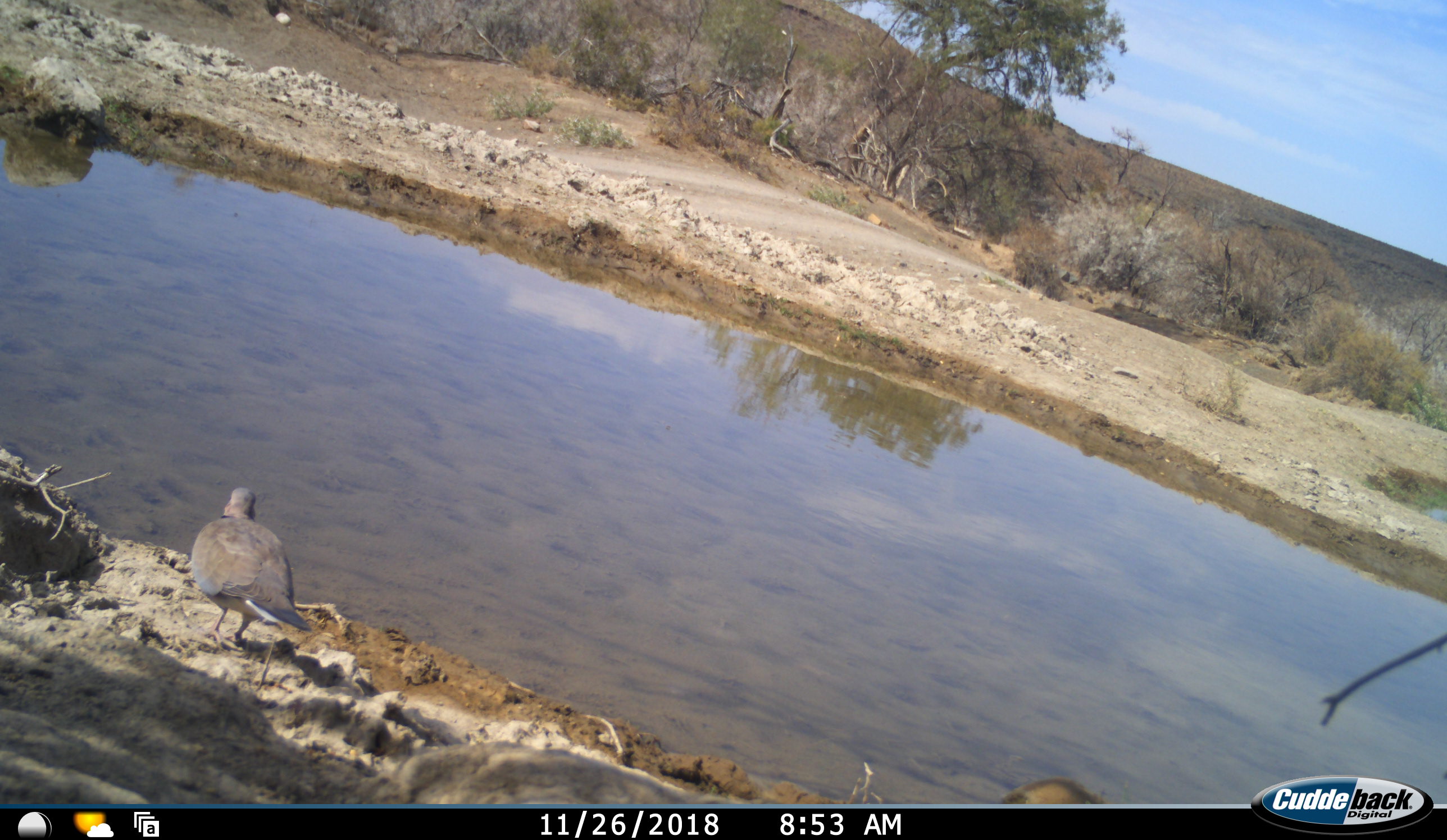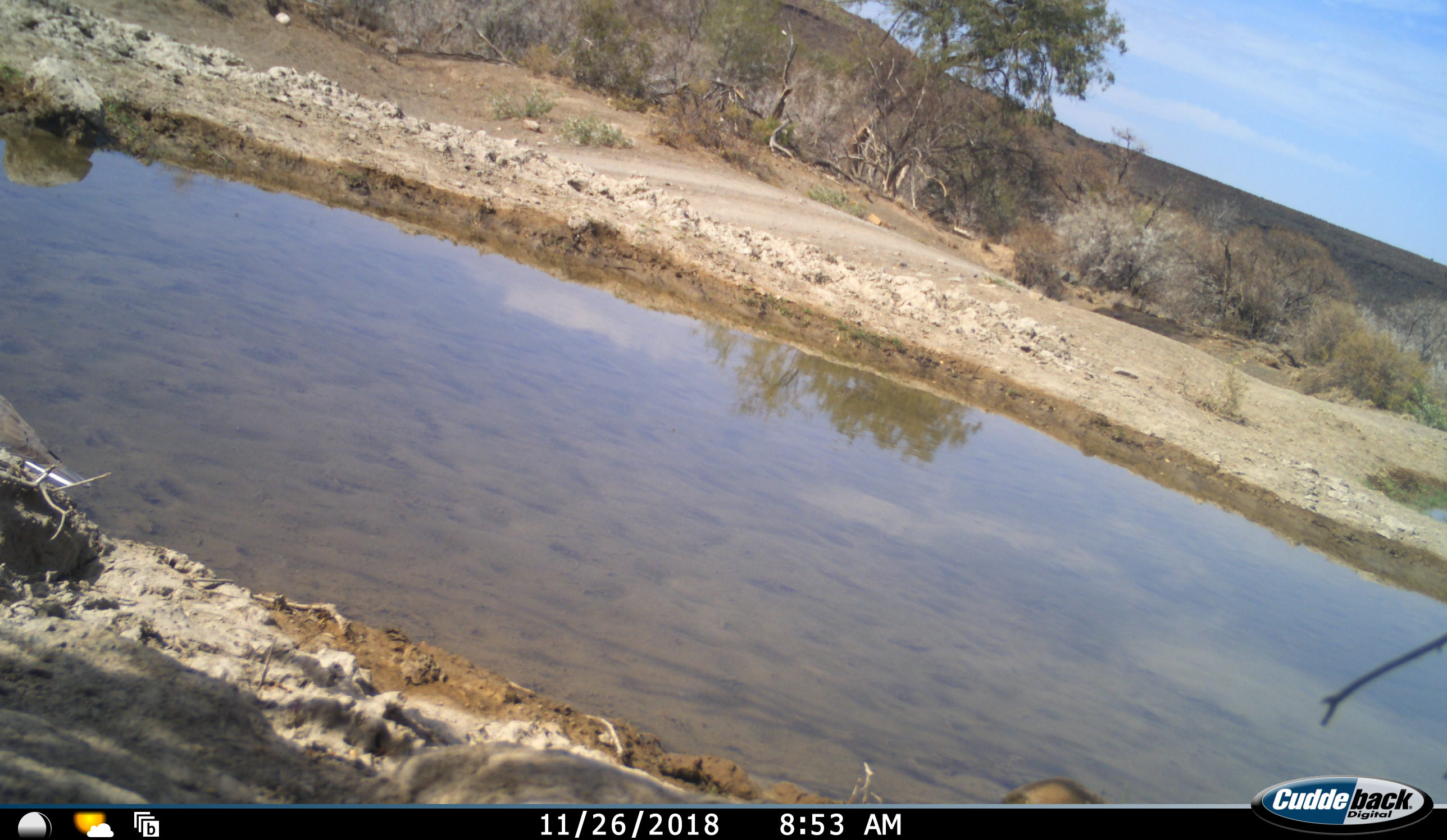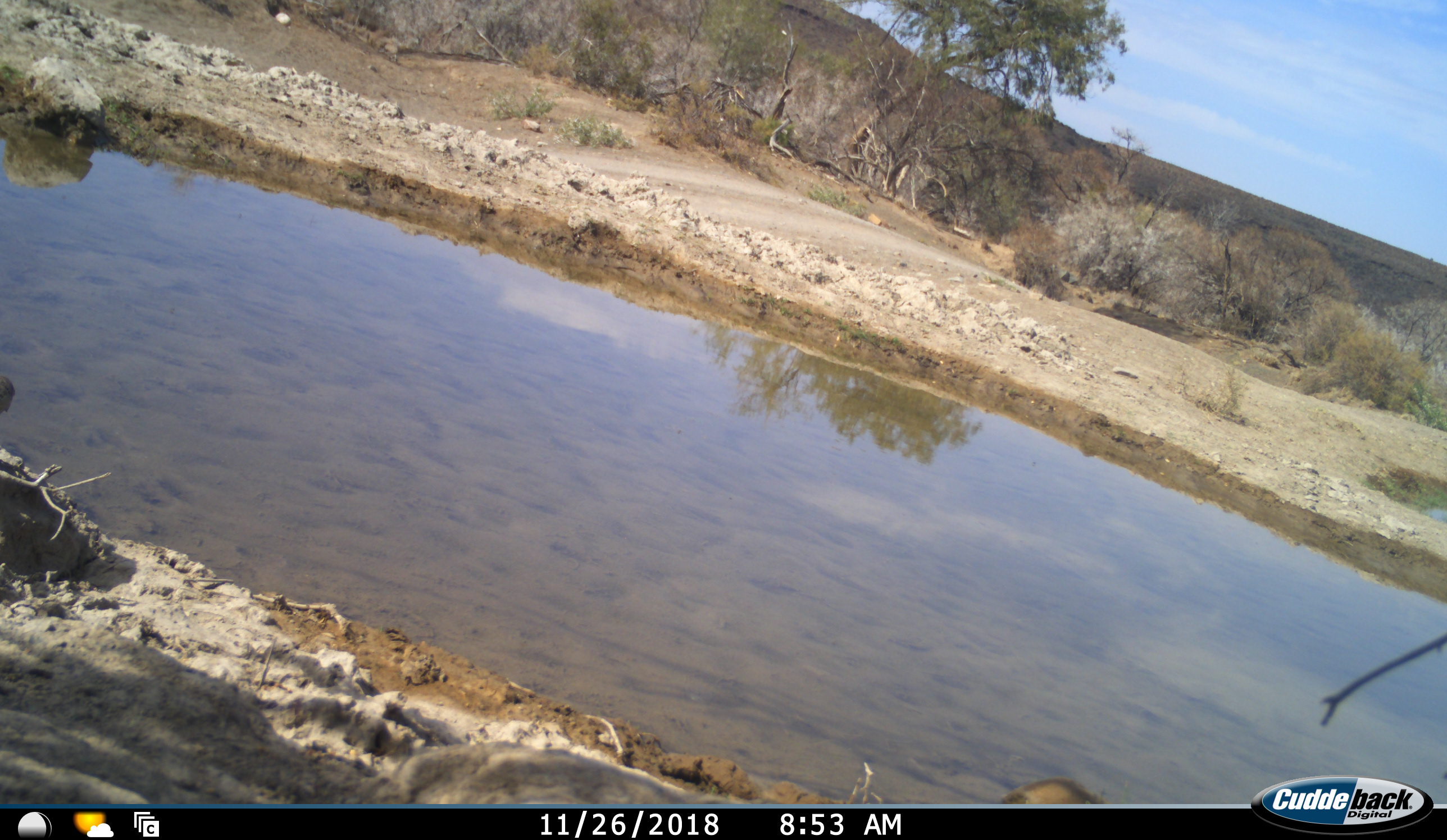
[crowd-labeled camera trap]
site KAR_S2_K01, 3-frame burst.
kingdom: Animalia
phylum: Chordata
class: Aves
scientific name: Aves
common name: bird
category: birdother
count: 1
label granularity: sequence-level